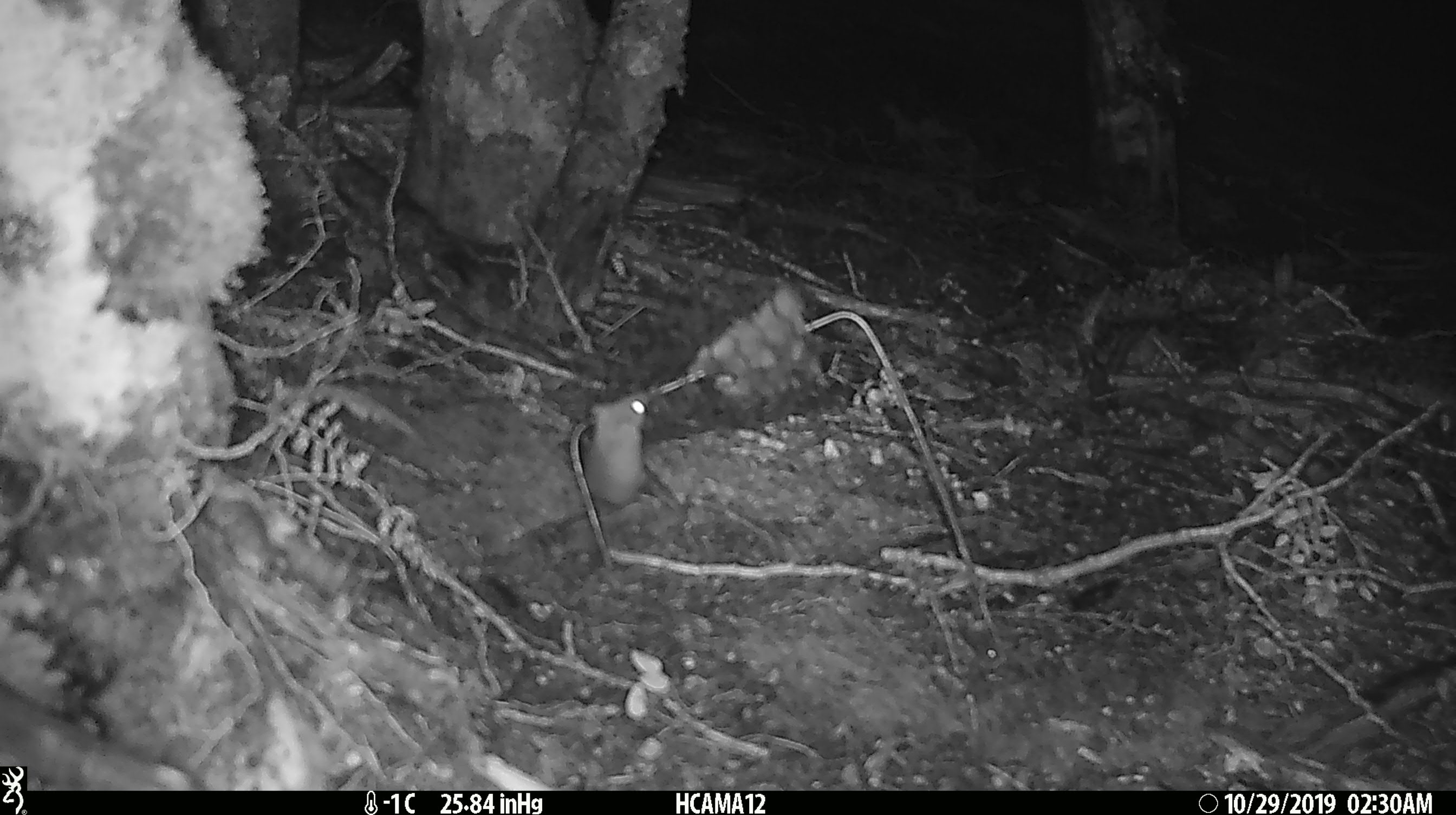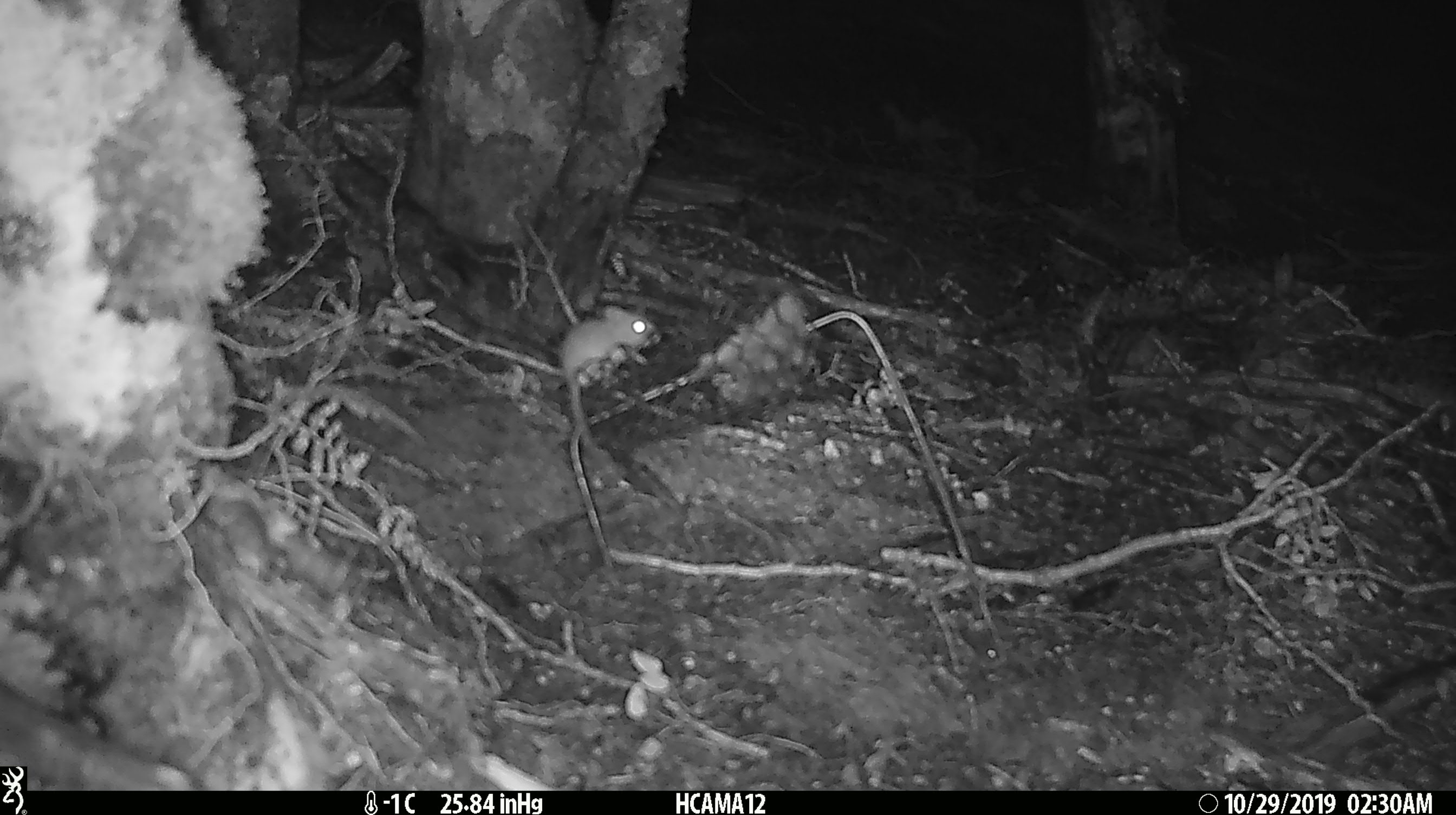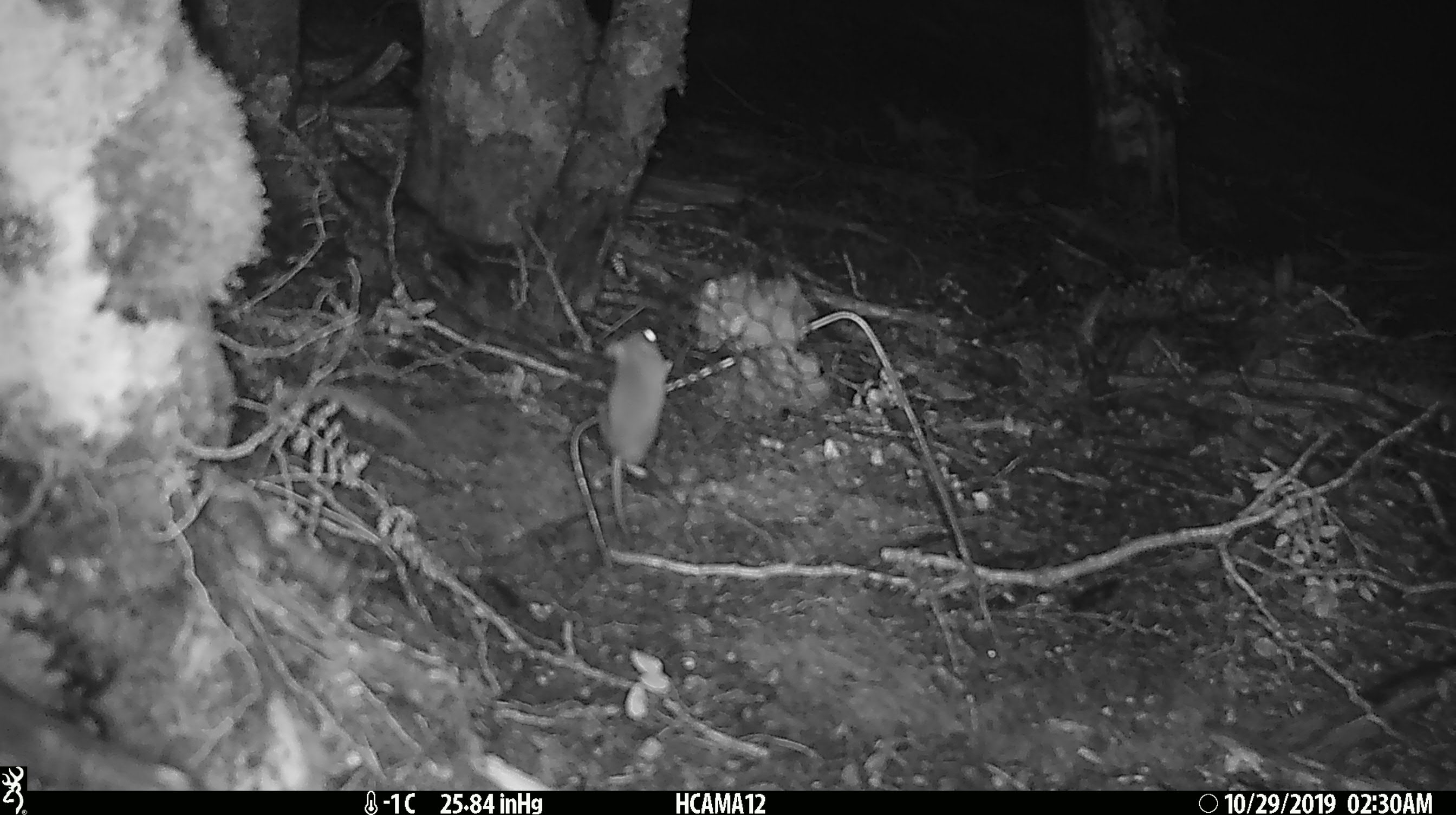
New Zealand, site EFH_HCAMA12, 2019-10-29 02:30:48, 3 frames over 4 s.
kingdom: Animalia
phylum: Chordata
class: Mammalia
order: Rodentia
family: Muridae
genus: Mus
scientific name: Mus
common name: mouse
Mouse (Mus).